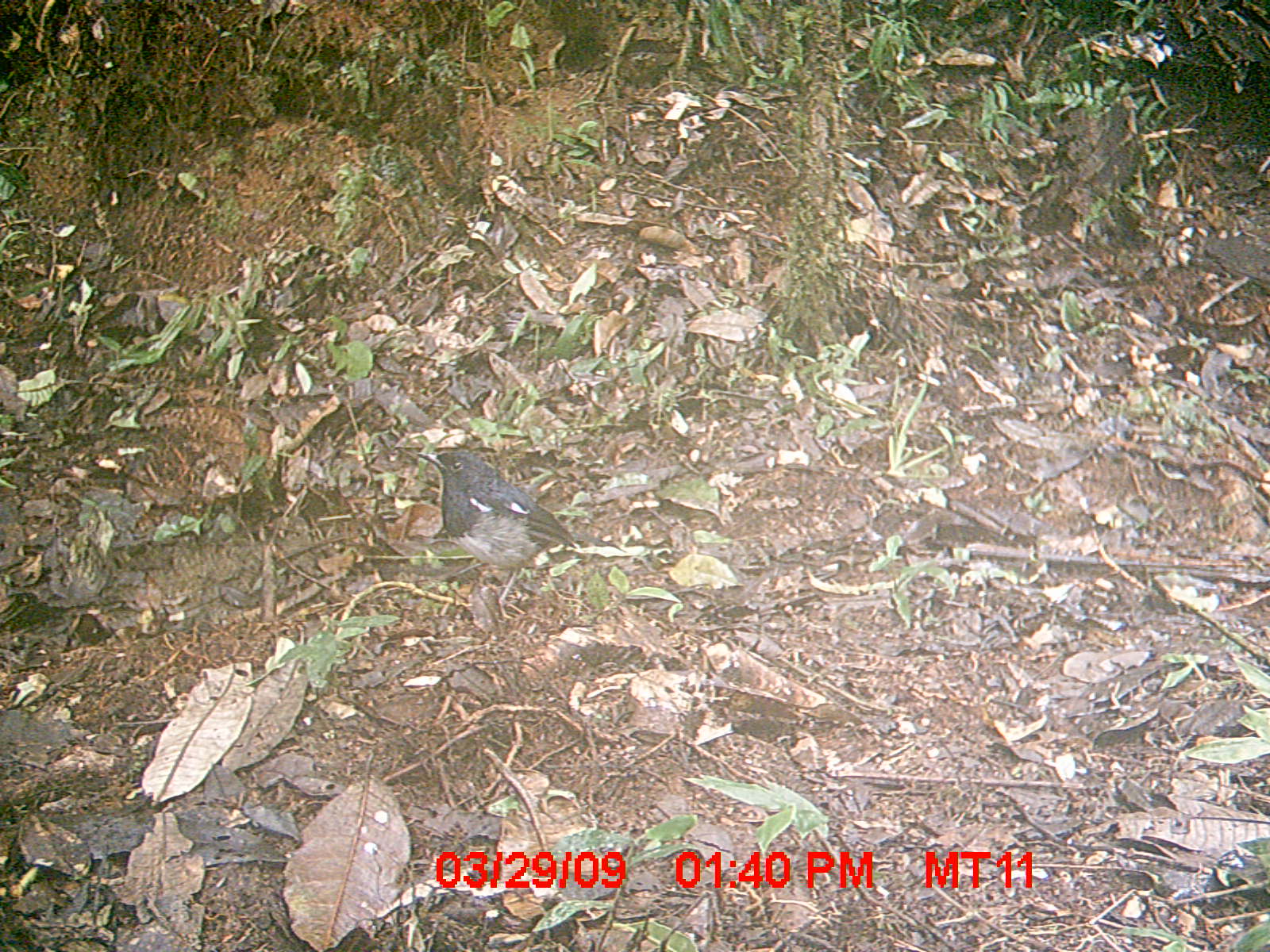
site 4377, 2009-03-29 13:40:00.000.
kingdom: Animalia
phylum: Chordata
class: Aves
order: Passeriformes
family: Muscicapidae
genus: Copsychus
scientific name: Copsychus albospecularis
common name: madagascar magpie-robin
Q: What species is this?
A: Copsychus albospecularis (madagascar magpie-robin).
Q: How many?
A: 1.